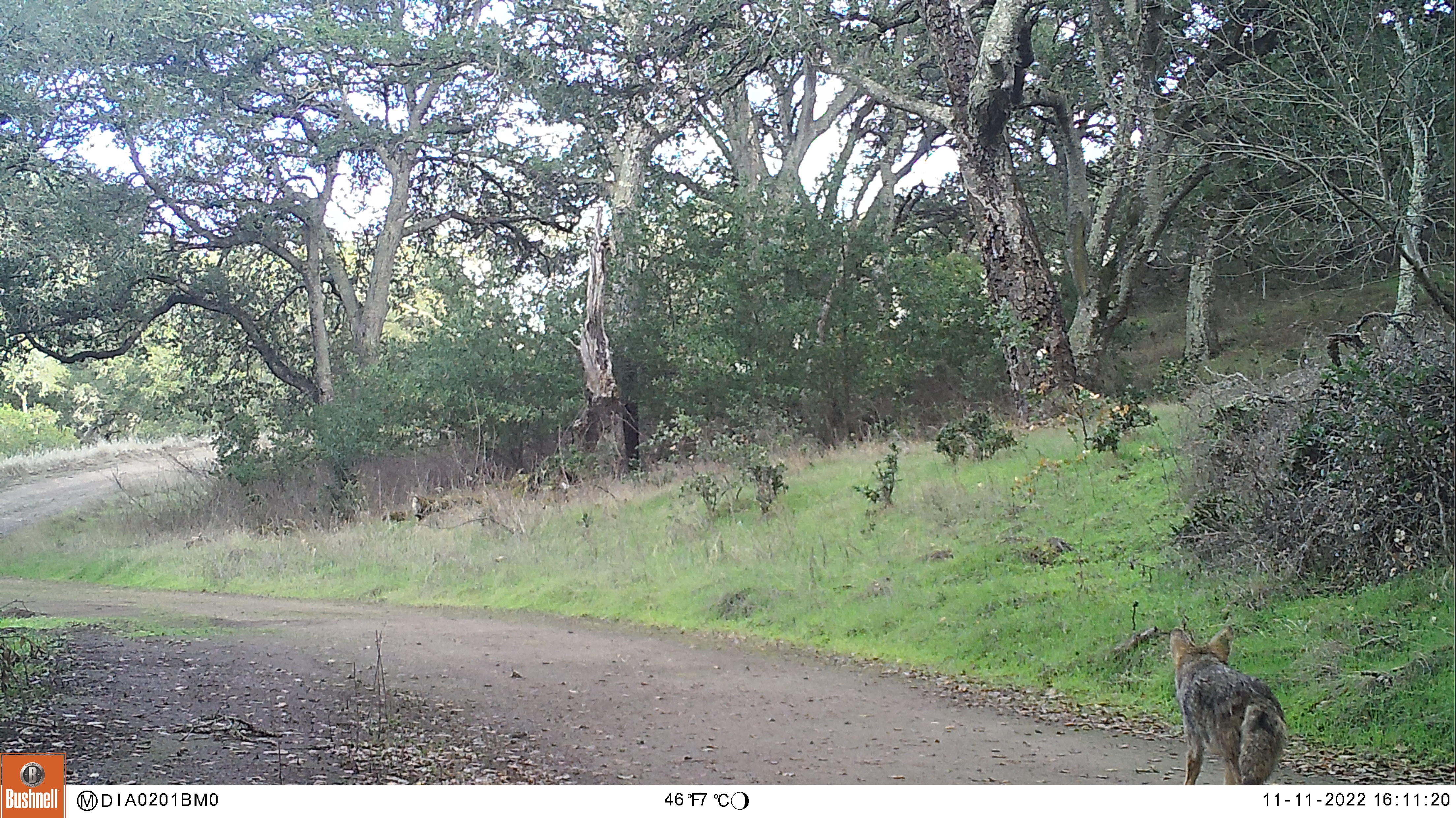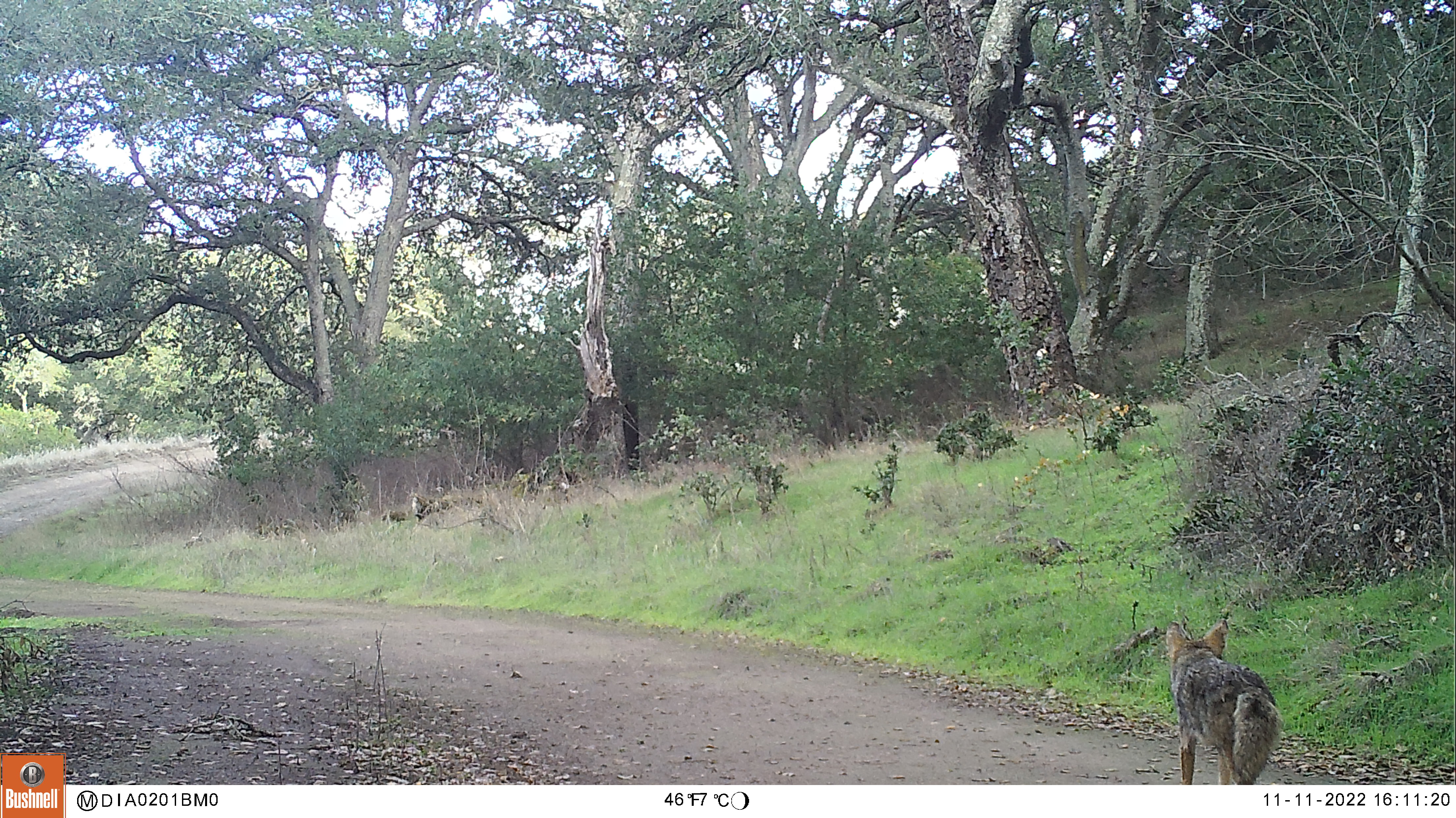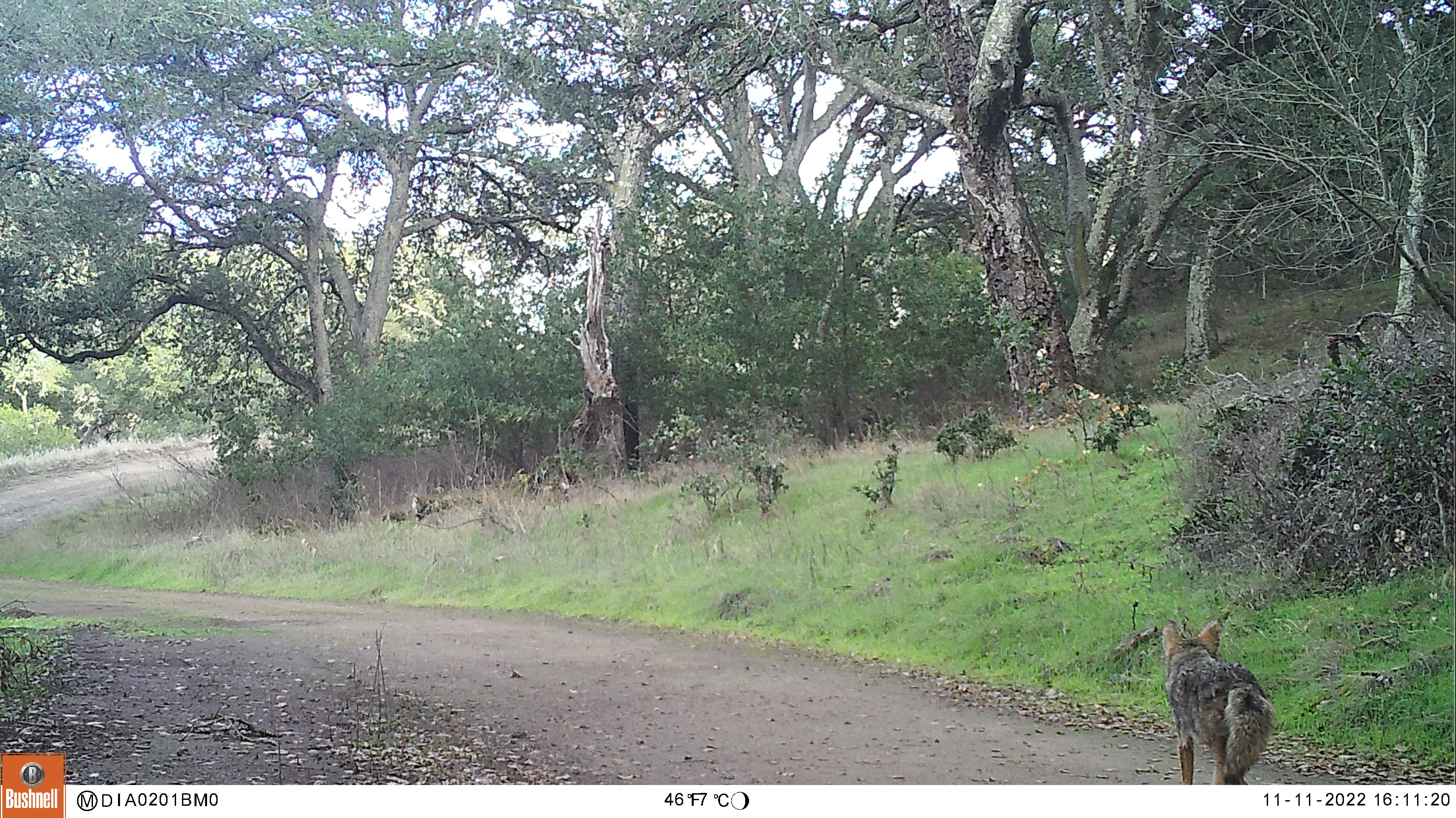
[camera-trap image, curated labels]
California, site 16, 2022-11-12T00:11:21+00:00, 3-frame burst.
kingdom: Animalia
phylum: Chordata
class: Mammalia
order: Carnivora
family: Canidae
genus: Canis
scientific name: Canis latrans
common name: coyote